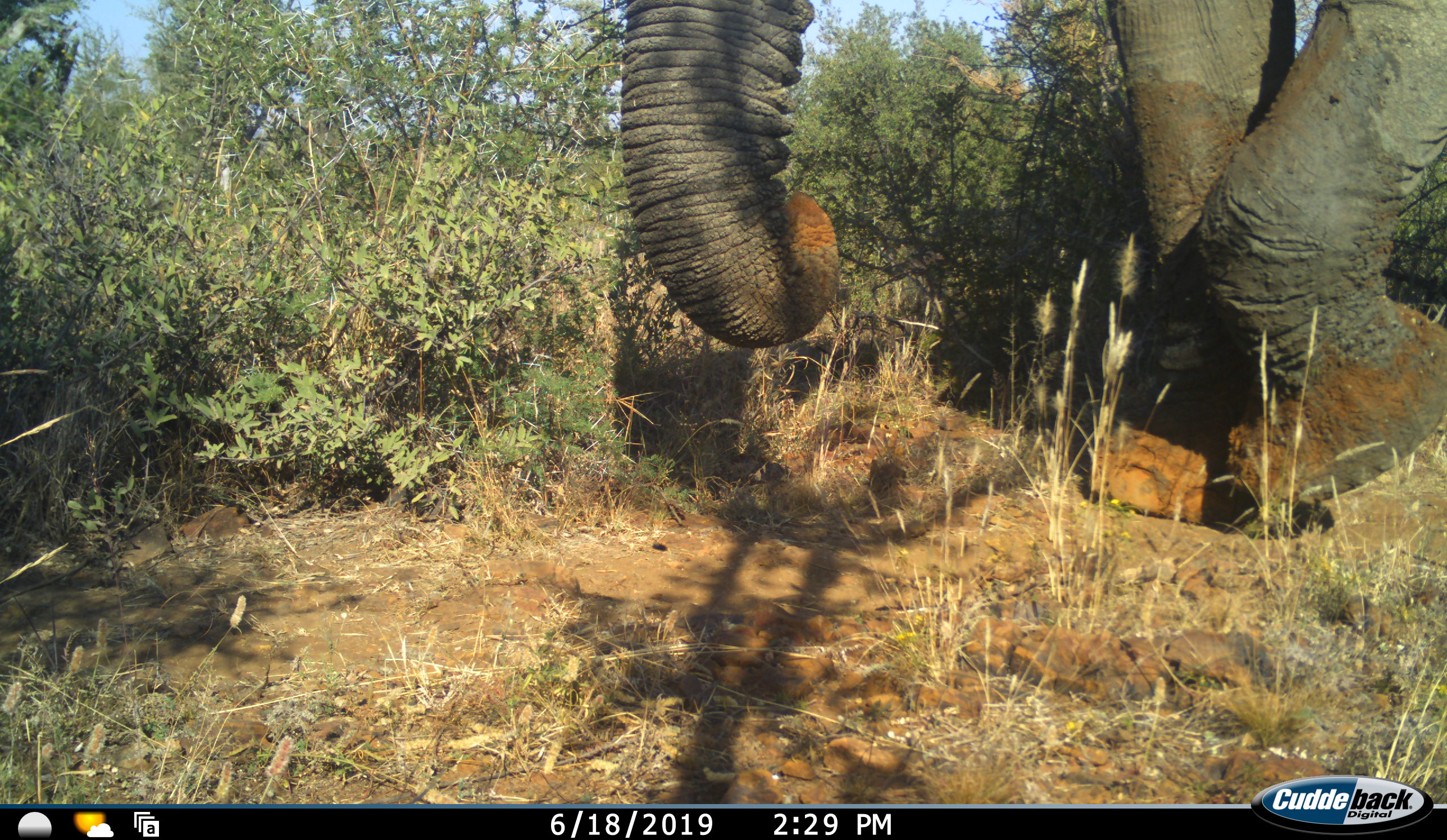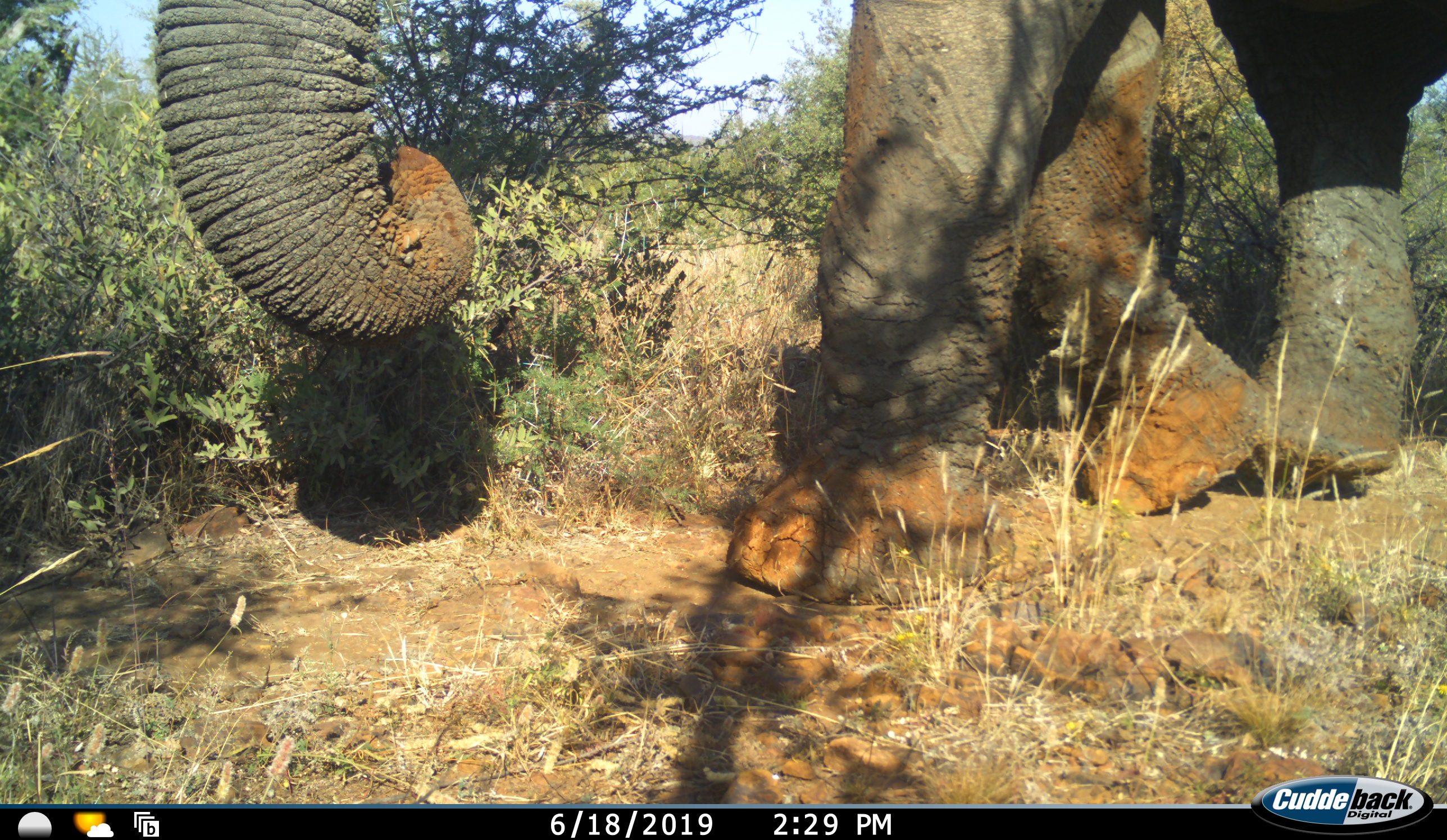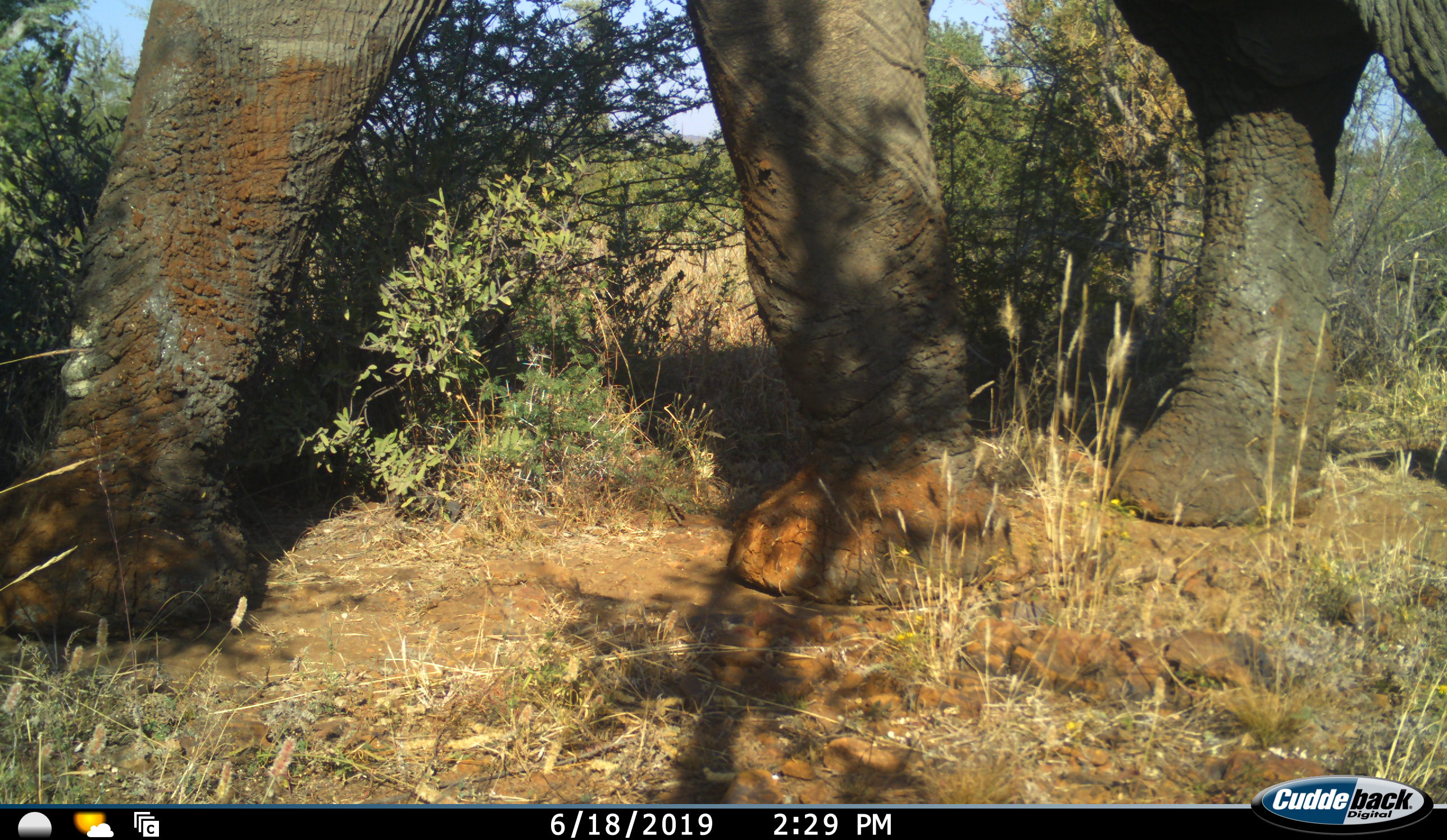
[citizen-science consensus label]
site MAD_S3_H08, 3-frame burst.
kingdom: Animalia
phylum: Chordata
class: Mammalia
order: Proboscidea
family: Elephantidae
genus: Loxodonta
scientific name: Loxodonta africana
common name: african bush elephant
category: elephant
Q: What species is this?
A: Elephant (african bush elephant) (Loxodonta africana).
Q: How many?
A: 1.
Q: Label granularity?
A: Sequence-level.